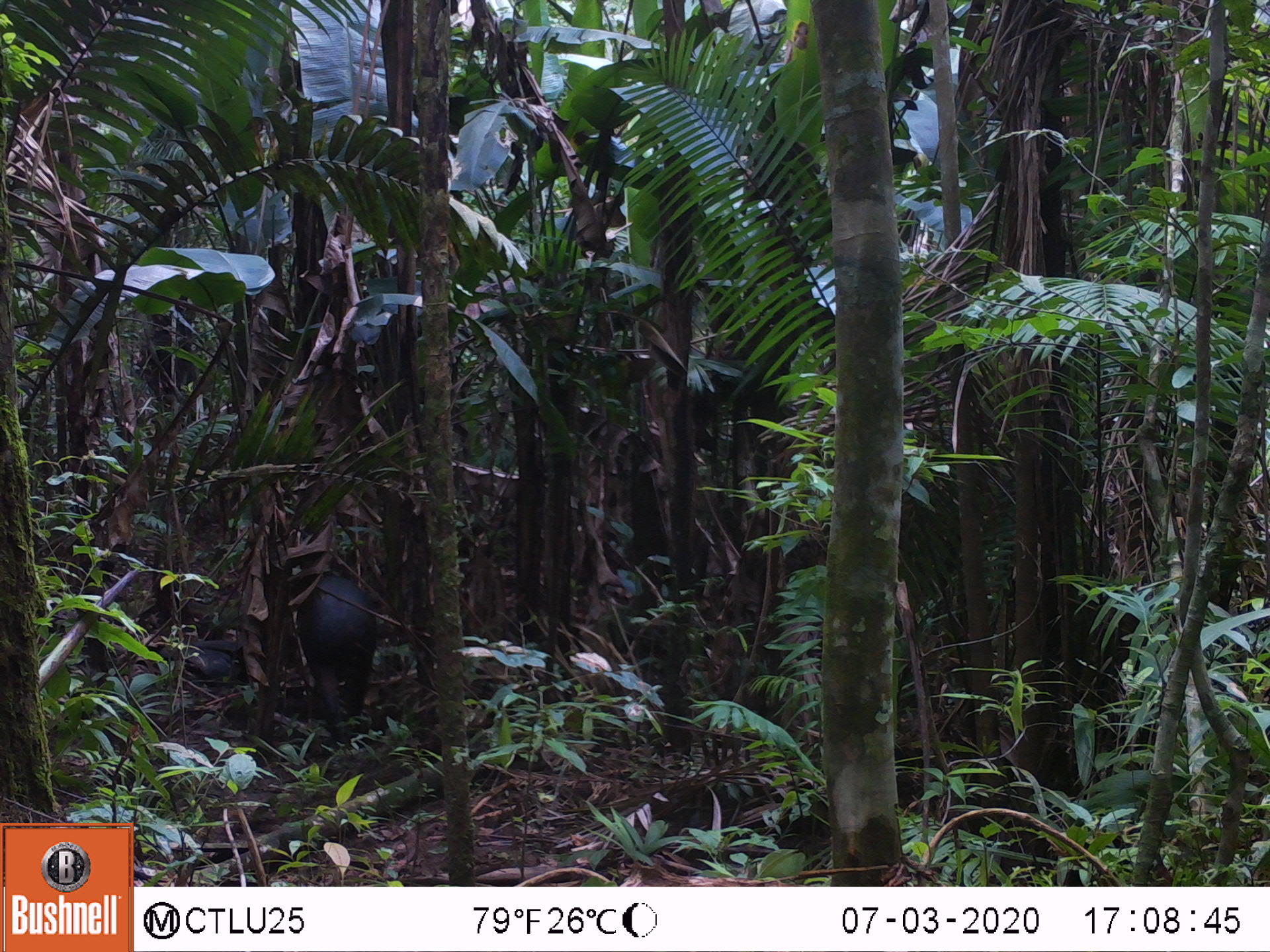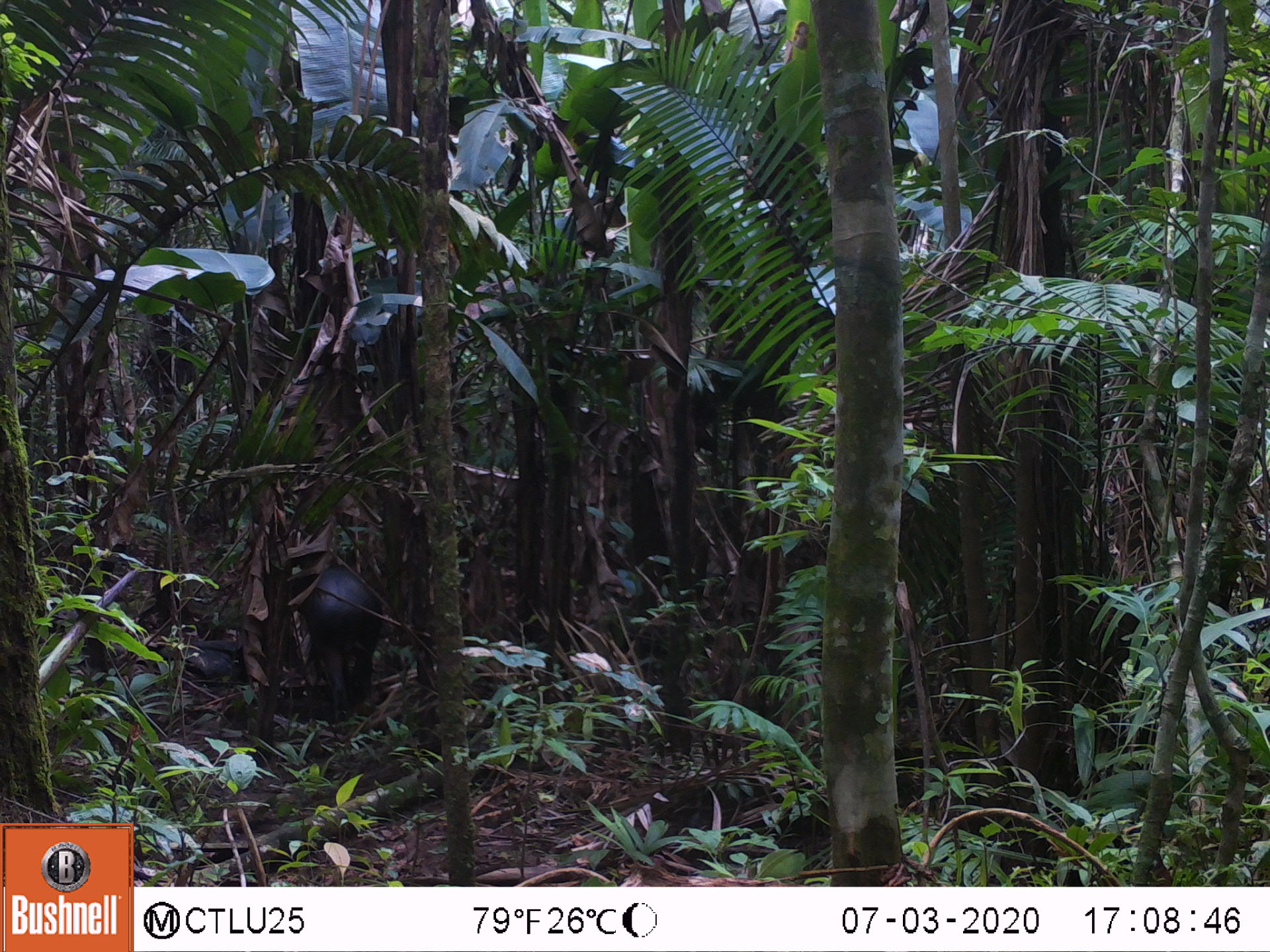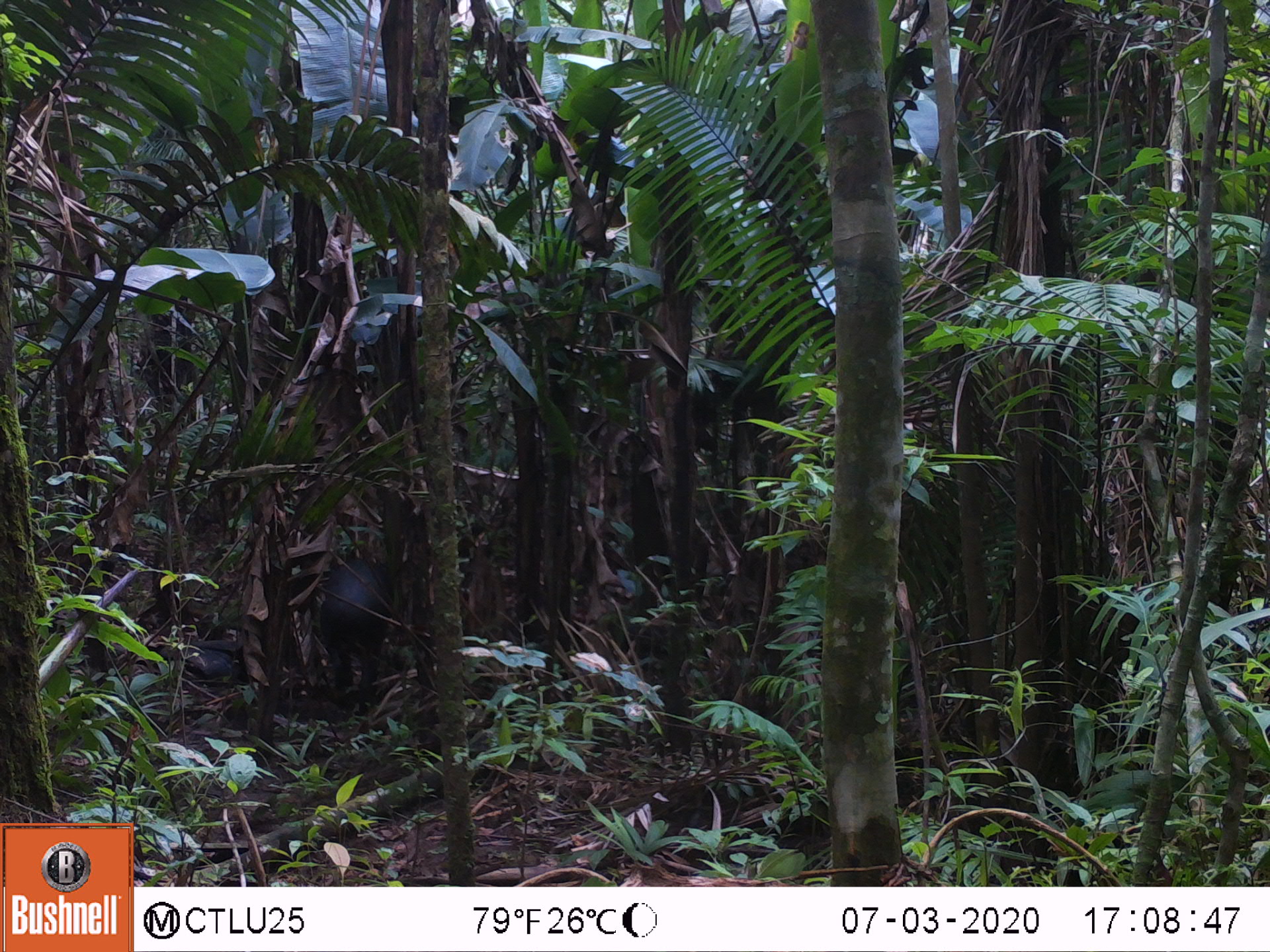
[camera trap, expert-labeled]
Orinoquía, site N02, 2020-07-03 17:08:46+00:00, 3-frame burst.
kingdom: Animalia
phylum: Chordata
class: Mammalia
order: Perissodactyla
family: Tapiridae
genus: Tapirus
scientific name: Tapirus terrestris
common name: lowland tapir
Lowland tapir (Tapirus terrestris).